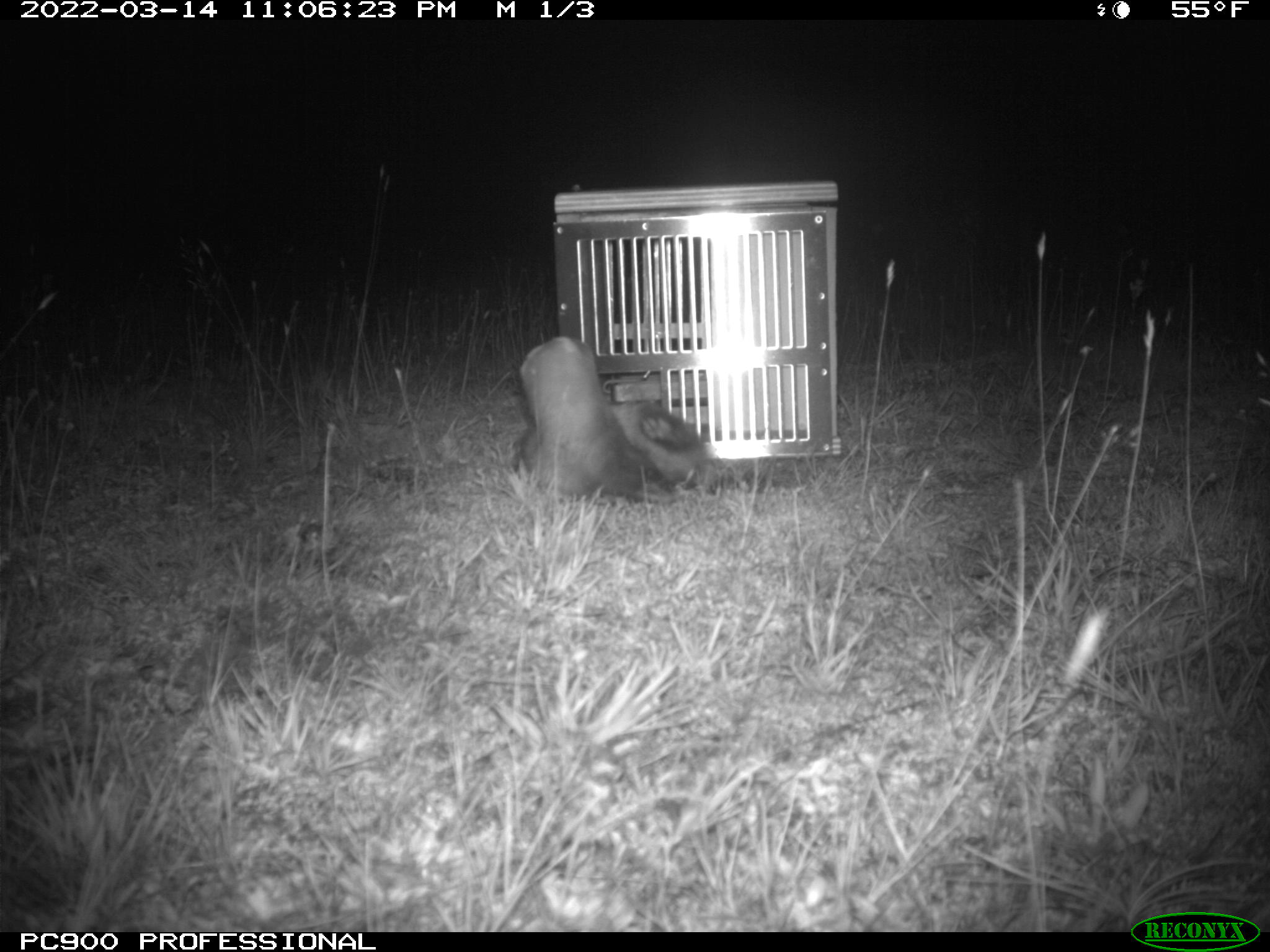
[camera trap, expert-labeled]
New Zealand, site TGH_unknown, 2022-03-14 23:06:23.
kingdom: Animalia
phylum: Chordata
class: Mammalia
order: Carnivora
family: Mustelidae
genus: Mustela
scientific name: Mustela furo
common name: ferret